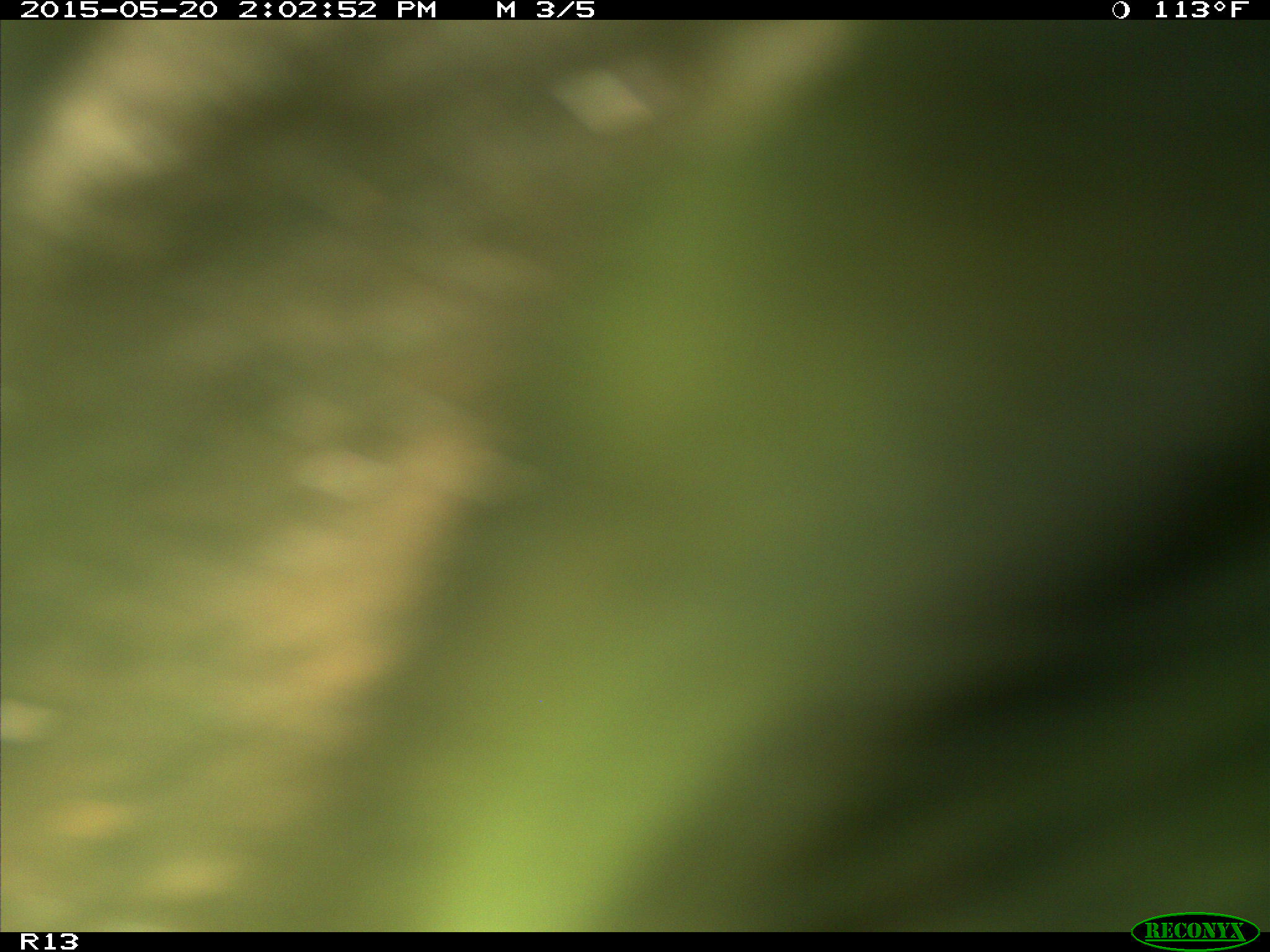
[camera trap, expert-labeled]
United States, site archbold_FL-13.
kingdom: Animalia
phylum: Chordata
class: Mammalia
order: Artiodactyla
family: Bovidae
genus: Bos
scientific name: Bos taurus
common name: domestic cow